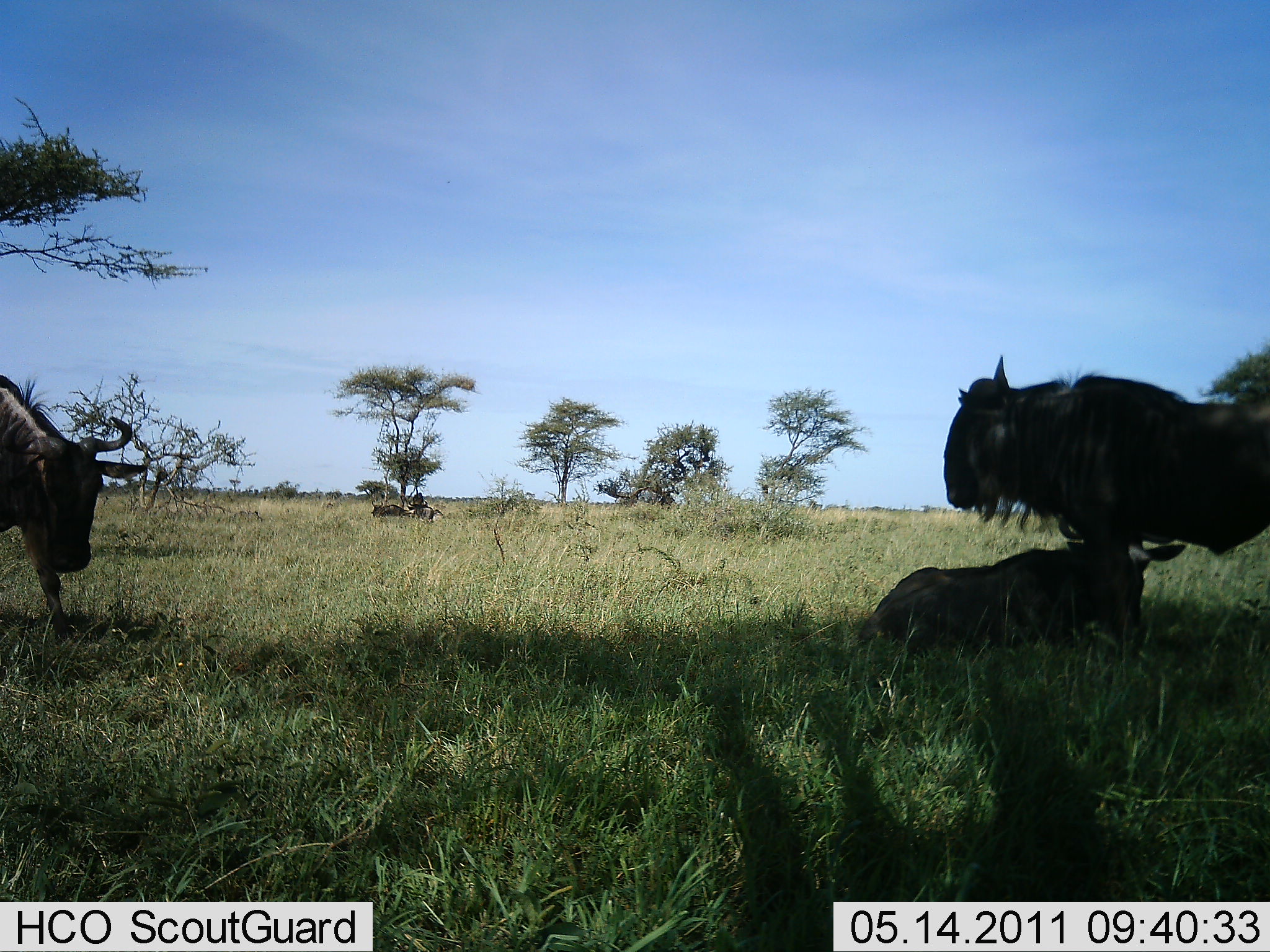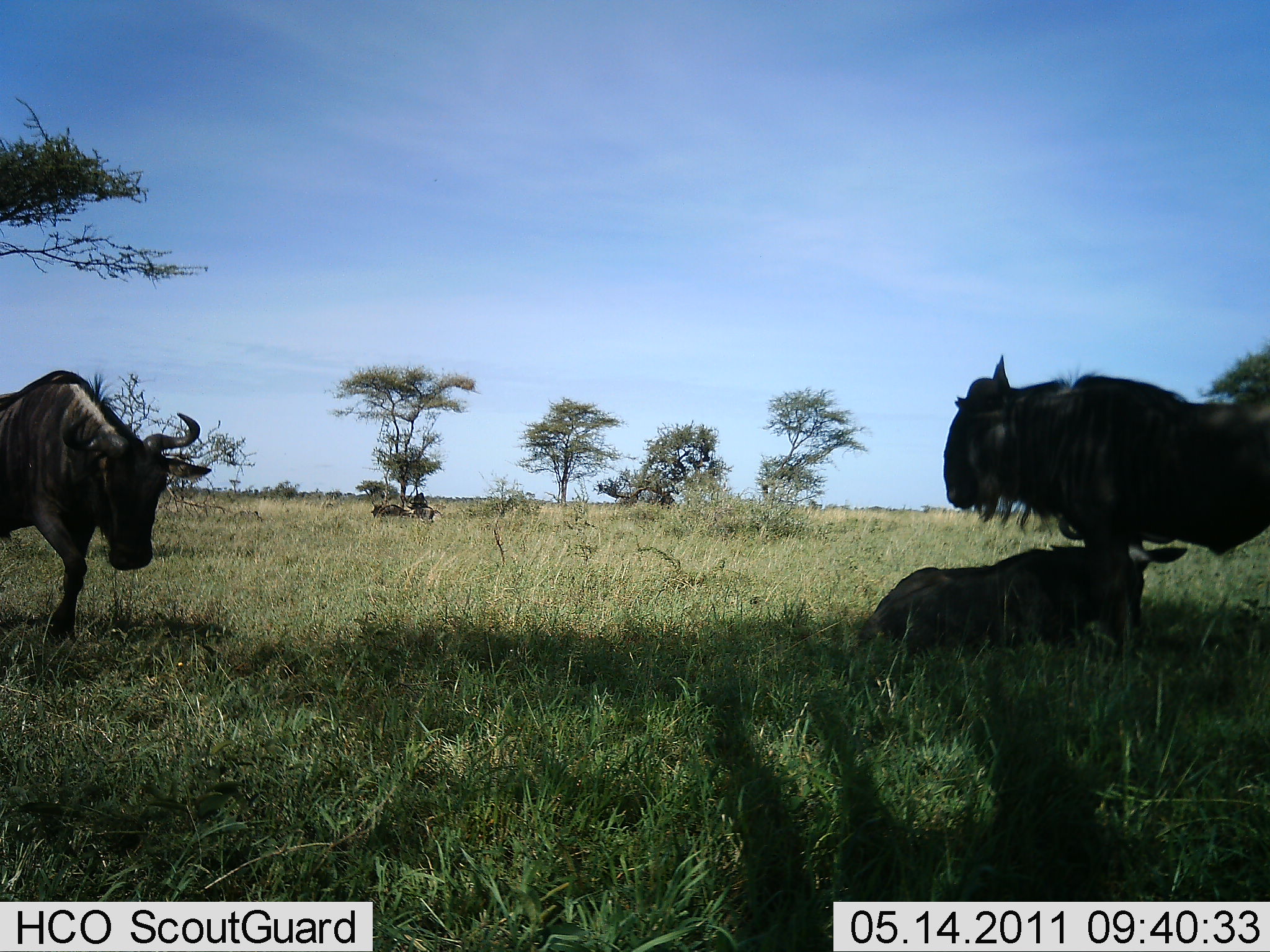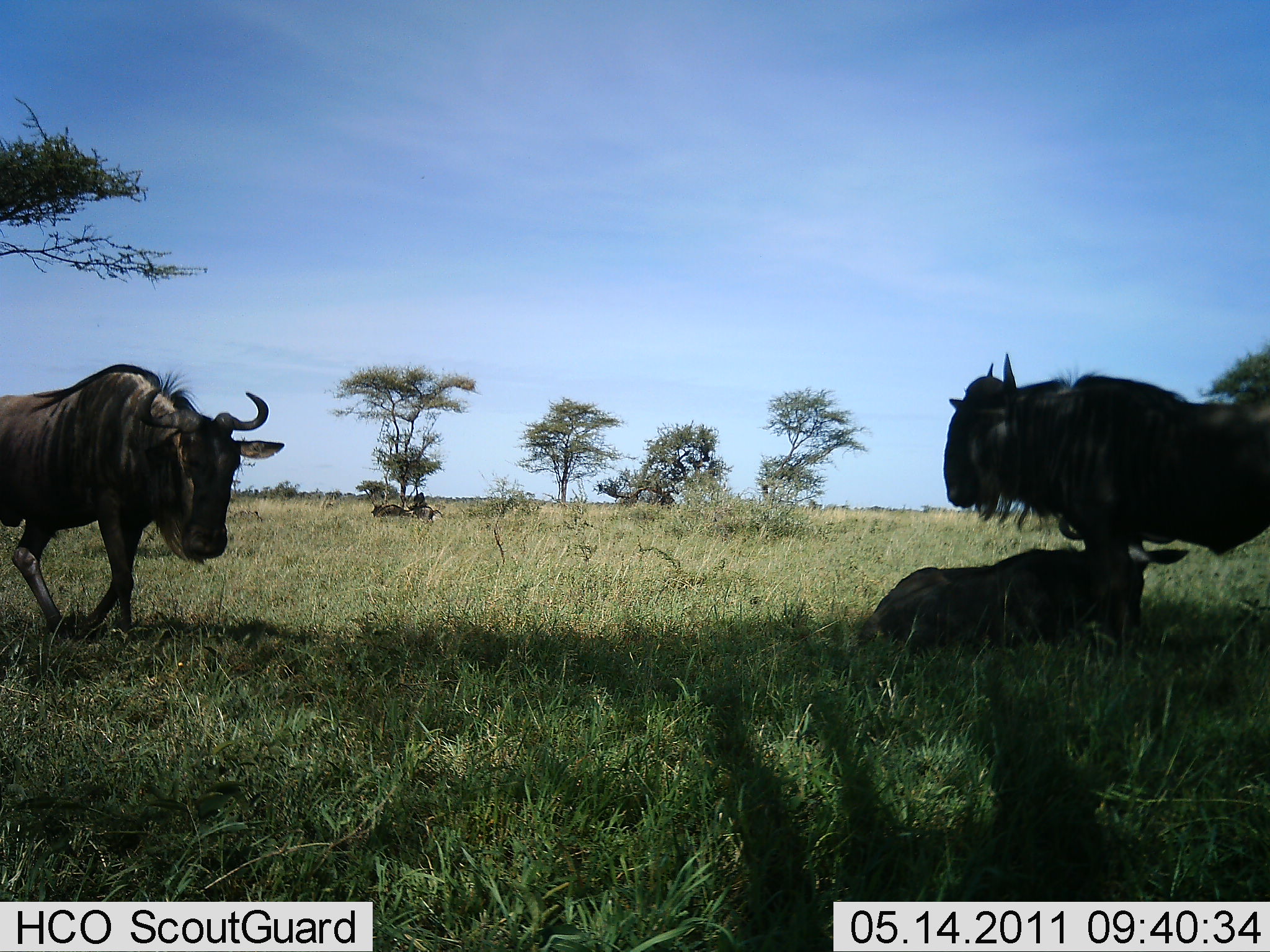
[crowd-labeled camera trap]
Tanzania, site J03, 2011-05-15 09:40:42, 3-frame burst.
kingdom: Animalia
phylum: Chordata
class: Mammalia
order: Artiodactyla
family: Bovidae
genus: Connochaetes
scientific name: Connochaetes taurinus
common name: blue wildebeest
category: wildebeest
Wildebeest (blue wildebeest) (Connochaetes taurinus), count 4. Behavior (volunteer vote fractions): standing 79%, resting 100%, moving 50%, interacting 0%. Young present (vote fraction): 14%. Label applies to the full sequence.